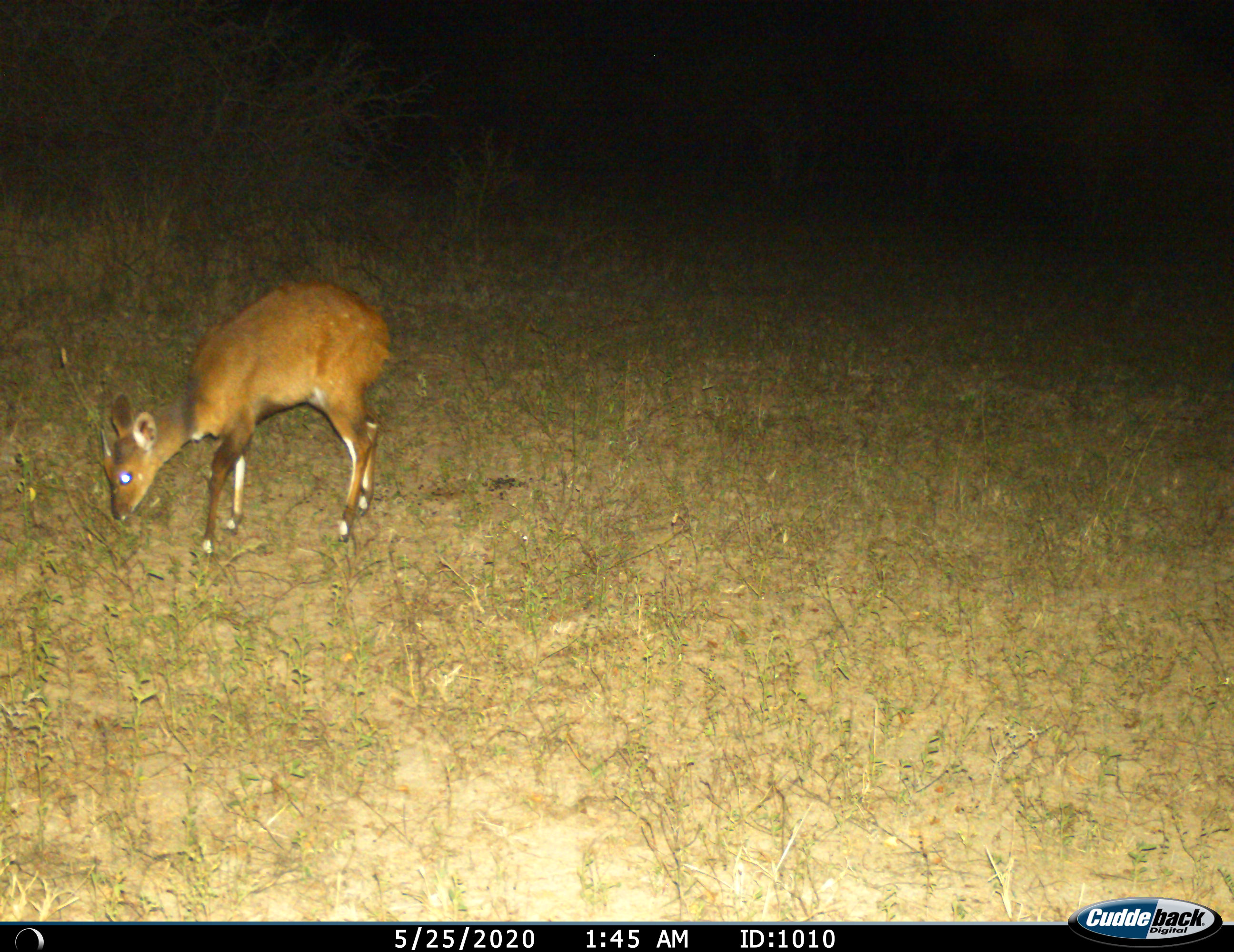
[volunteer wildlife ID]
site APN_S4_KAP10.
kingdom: Animalia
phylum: Chordata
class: Mammalia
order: Artiodactyla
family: Bovidae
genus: Tragelaphus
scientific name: Tragelaphus scriptus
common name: bushbuck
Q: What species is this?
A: Bushbuck (Tragelaphus scriptus).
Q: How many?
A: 1.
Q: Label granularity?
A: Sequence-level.